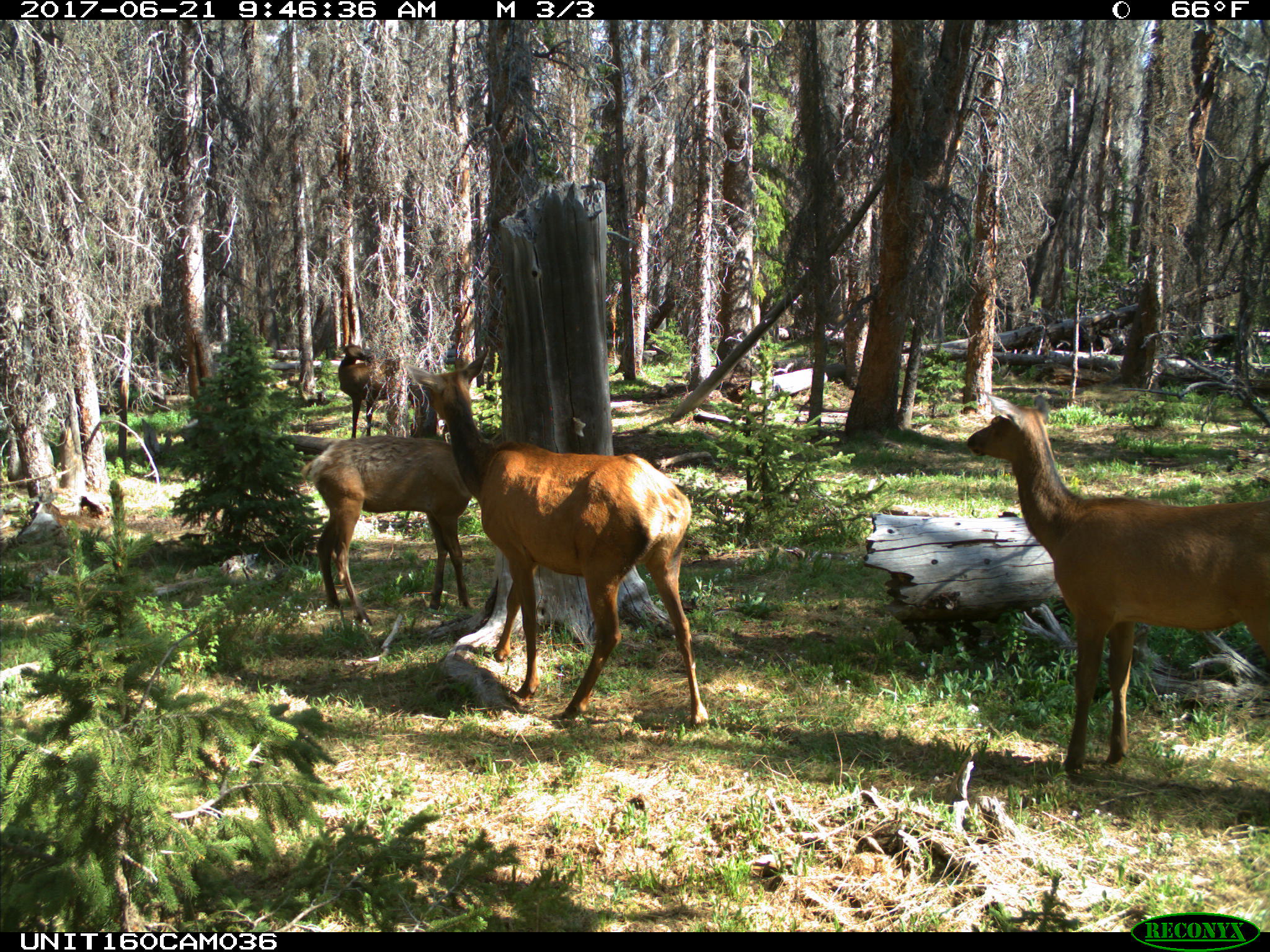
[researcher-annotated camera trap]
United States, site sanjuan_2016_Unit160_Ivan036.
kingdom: Animalia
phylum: Chordata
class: Mammalia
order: Artiodactyla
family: Cervidae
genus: Cervus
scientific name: Cervus elaphus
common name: red deer